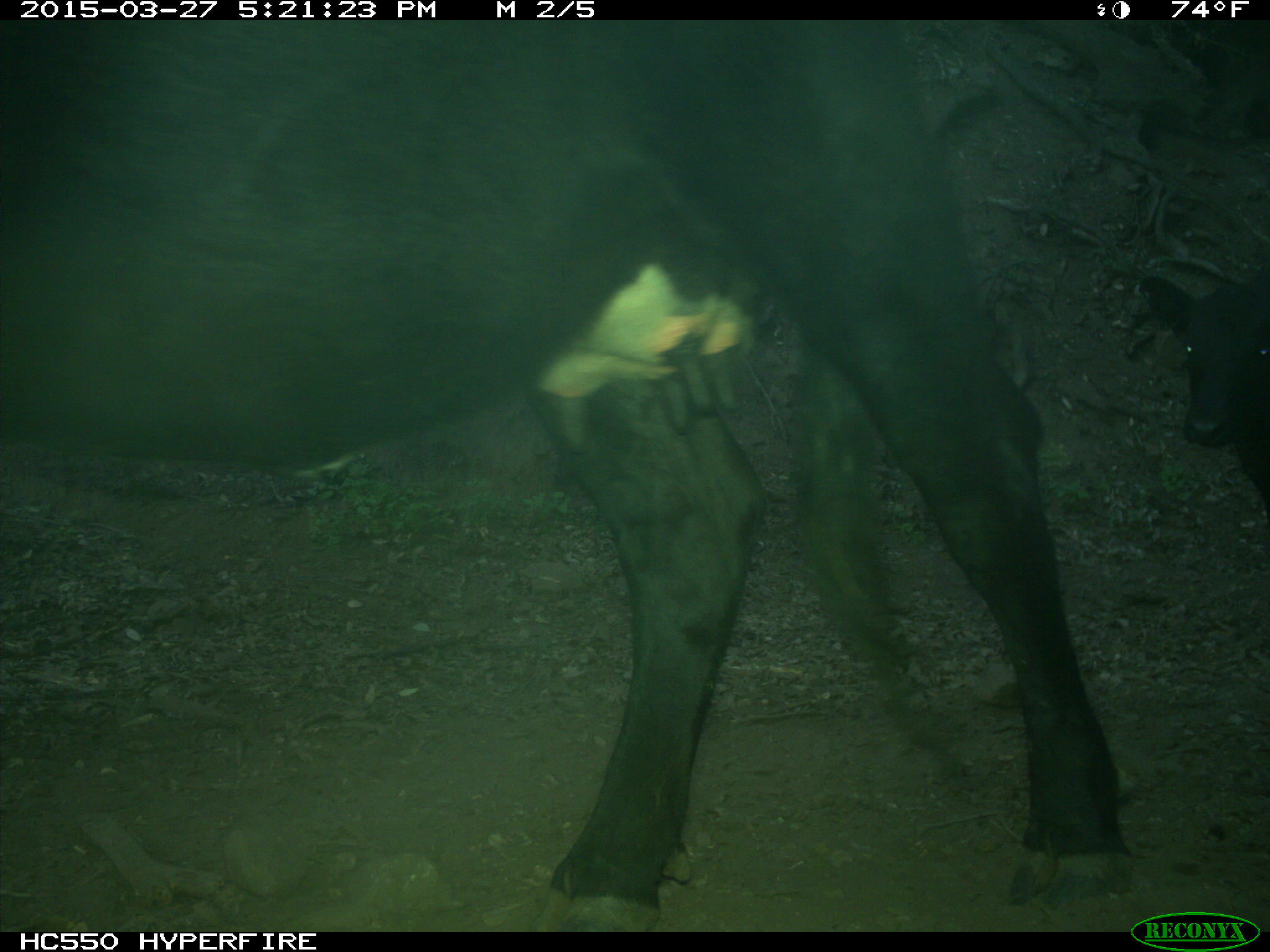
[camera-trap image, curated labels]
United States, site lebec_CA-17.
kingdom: Animalia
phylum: Chordata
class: Mammalia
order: Artiodactyla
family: Bovidae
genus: Bos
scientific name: Bos taurus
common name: domestic cow